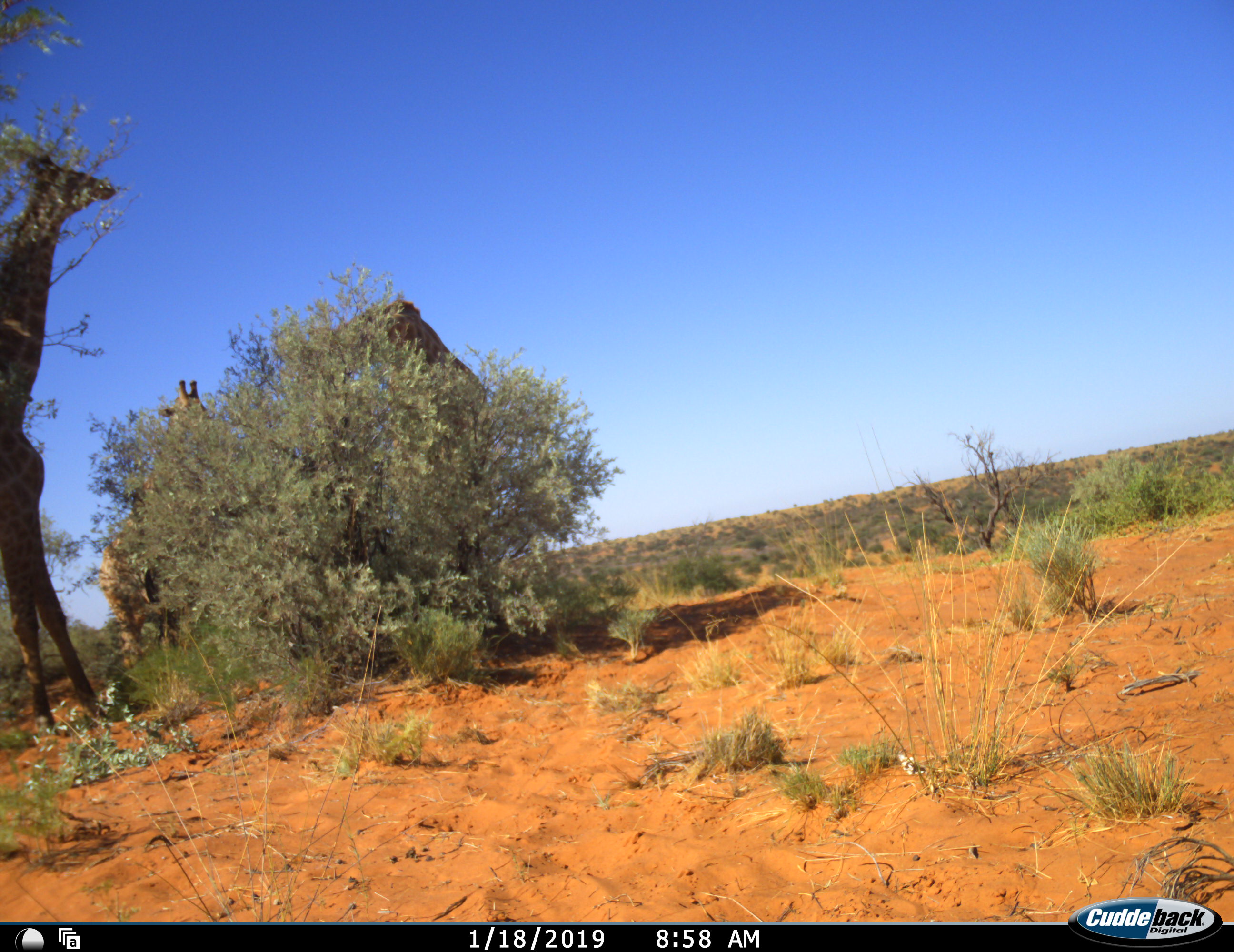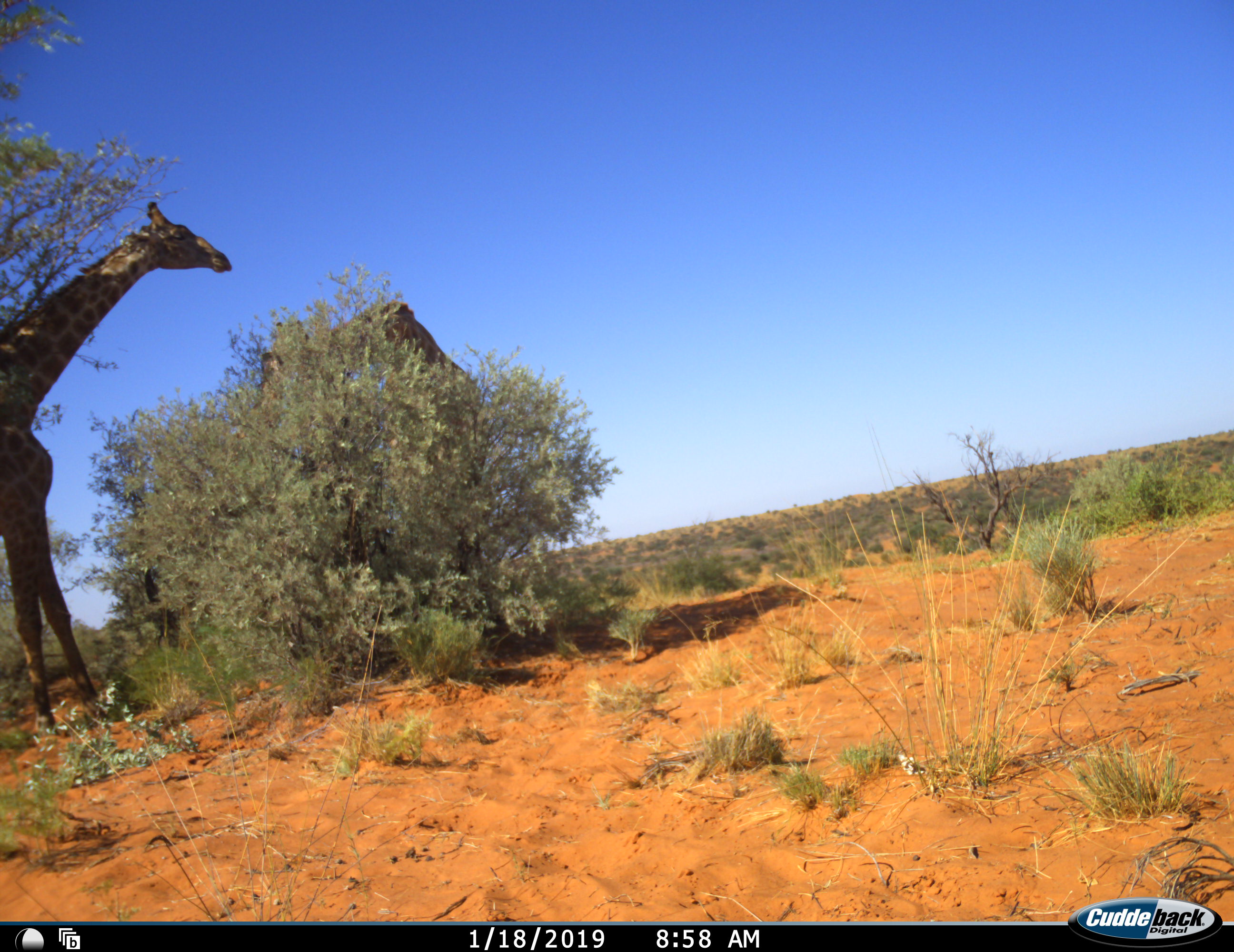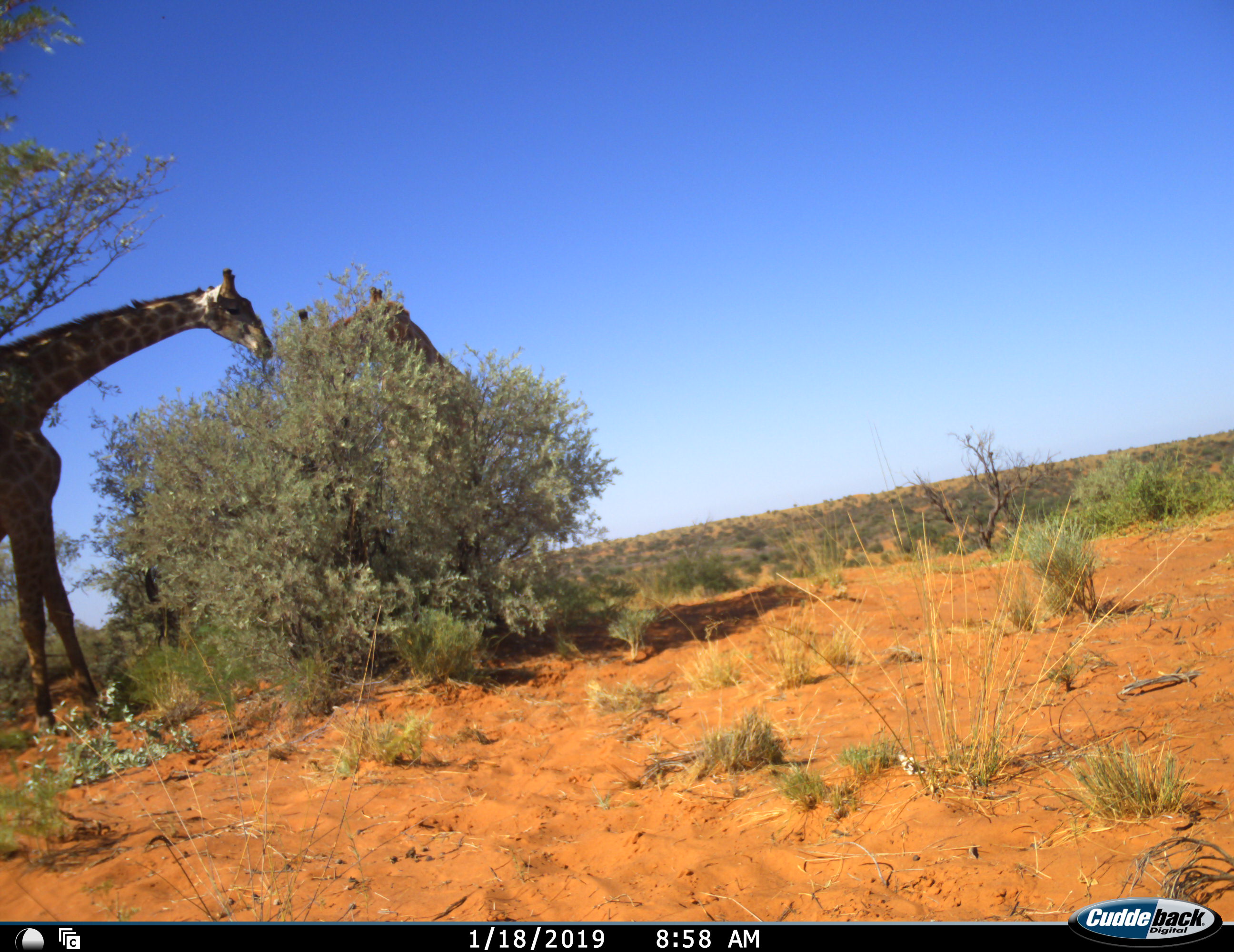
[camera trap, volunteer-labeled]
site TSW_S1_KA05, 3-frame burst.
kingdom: Animalia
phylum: Chordata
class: Mammalia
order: Artiodactyla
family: Giraffidae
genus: Giraffa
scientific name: Giraffa camelopardalis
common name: giraffe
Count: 3.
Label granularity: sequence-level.